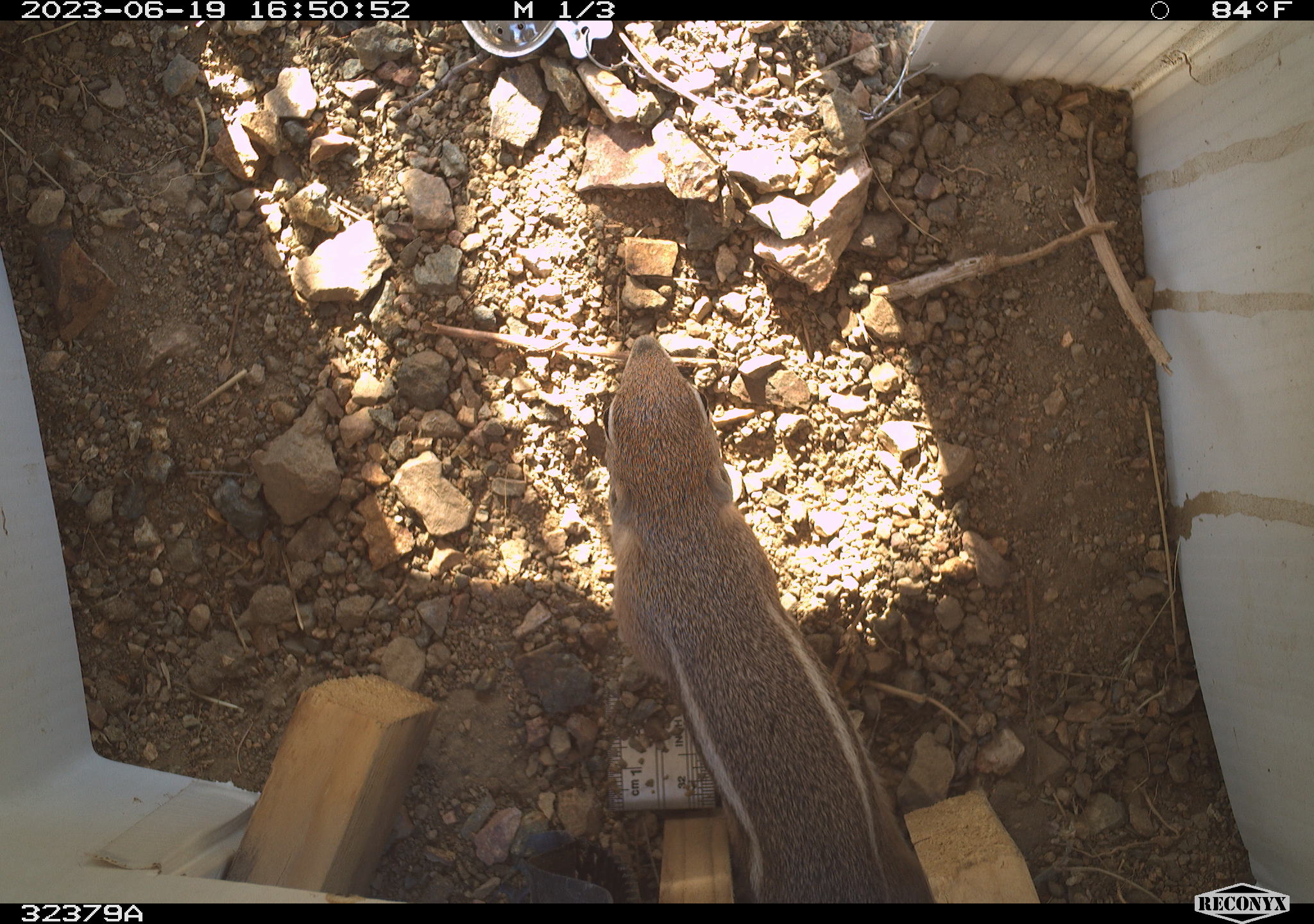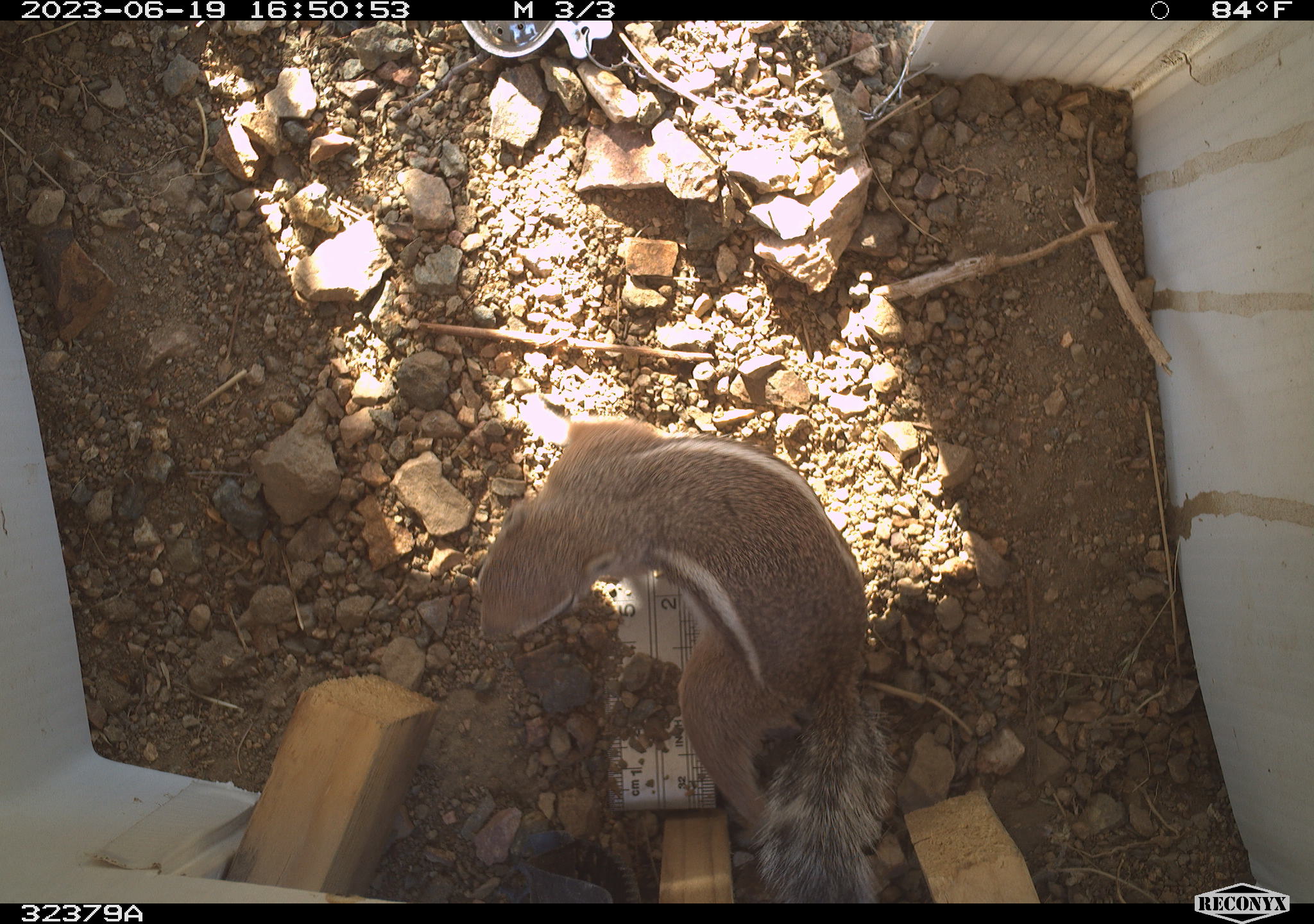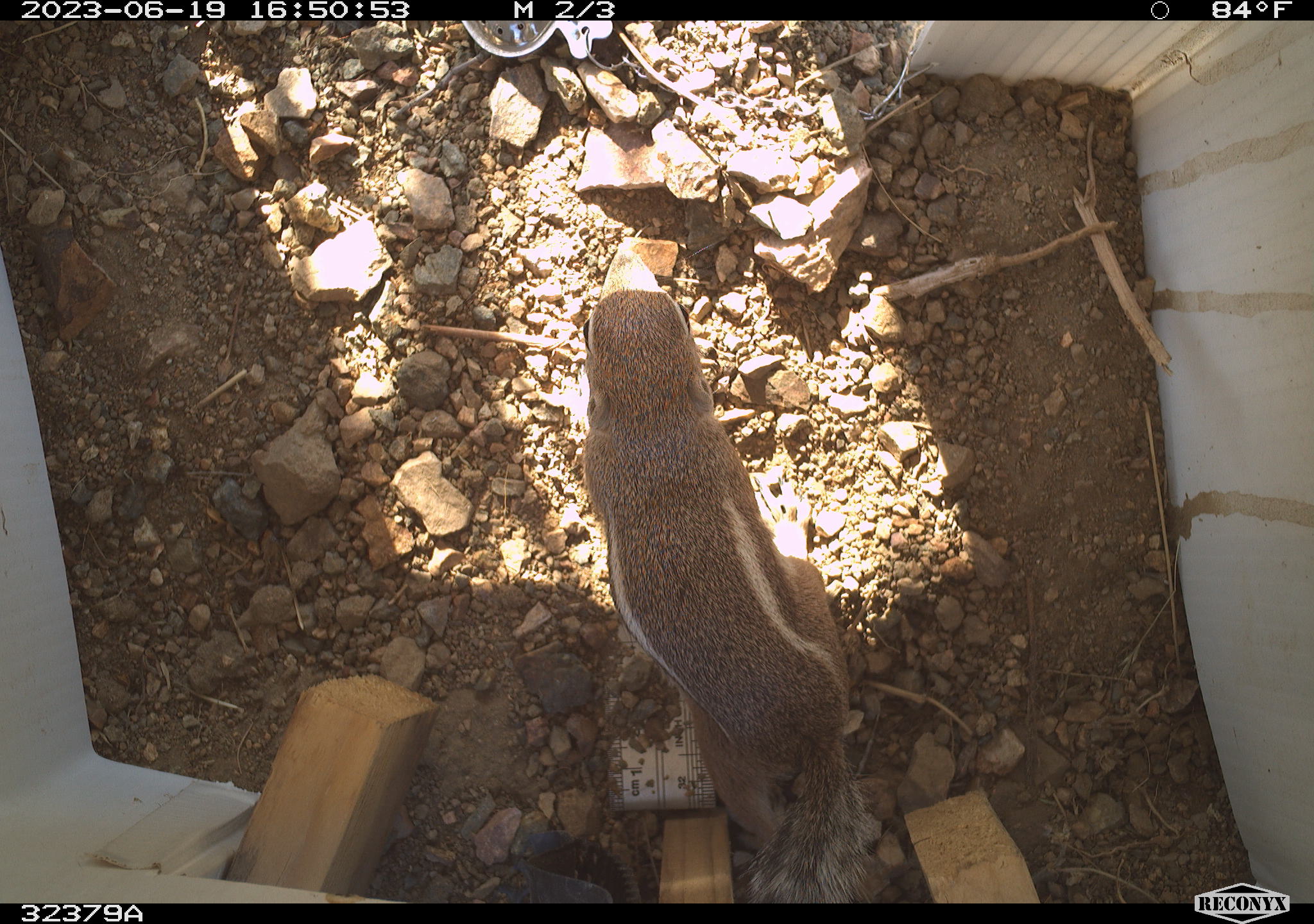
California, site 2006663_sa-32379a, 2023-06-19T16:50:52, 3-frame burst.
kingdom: Animalia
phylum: Chordata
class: Mammalia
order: Rodentia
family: Sciuridae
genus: Ammospermophilus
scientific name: Ammospermophilus leucurus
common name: white-tailed antelope squirrel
White-tailed antelope squirrel (Ammospermophilus leucurus).